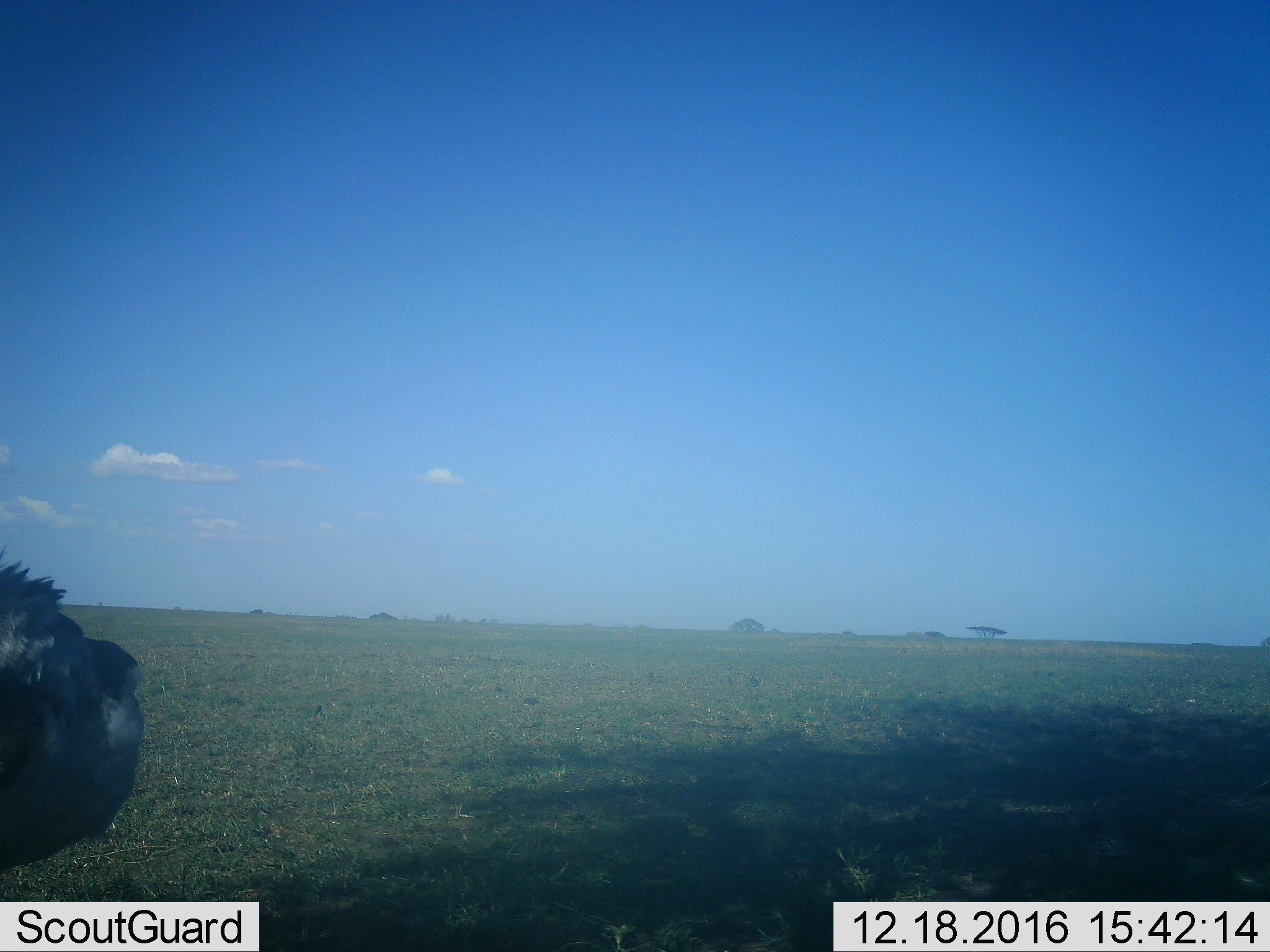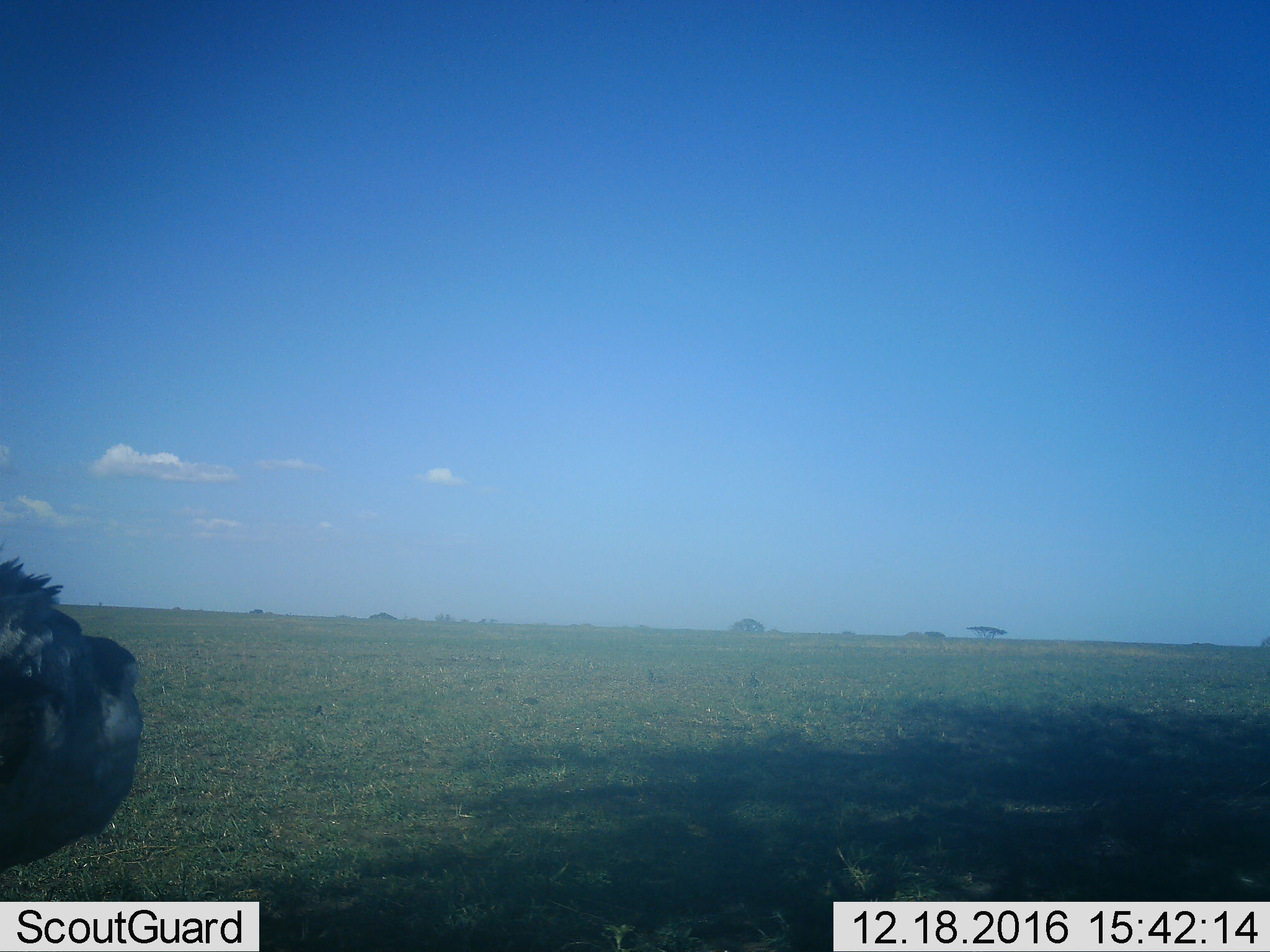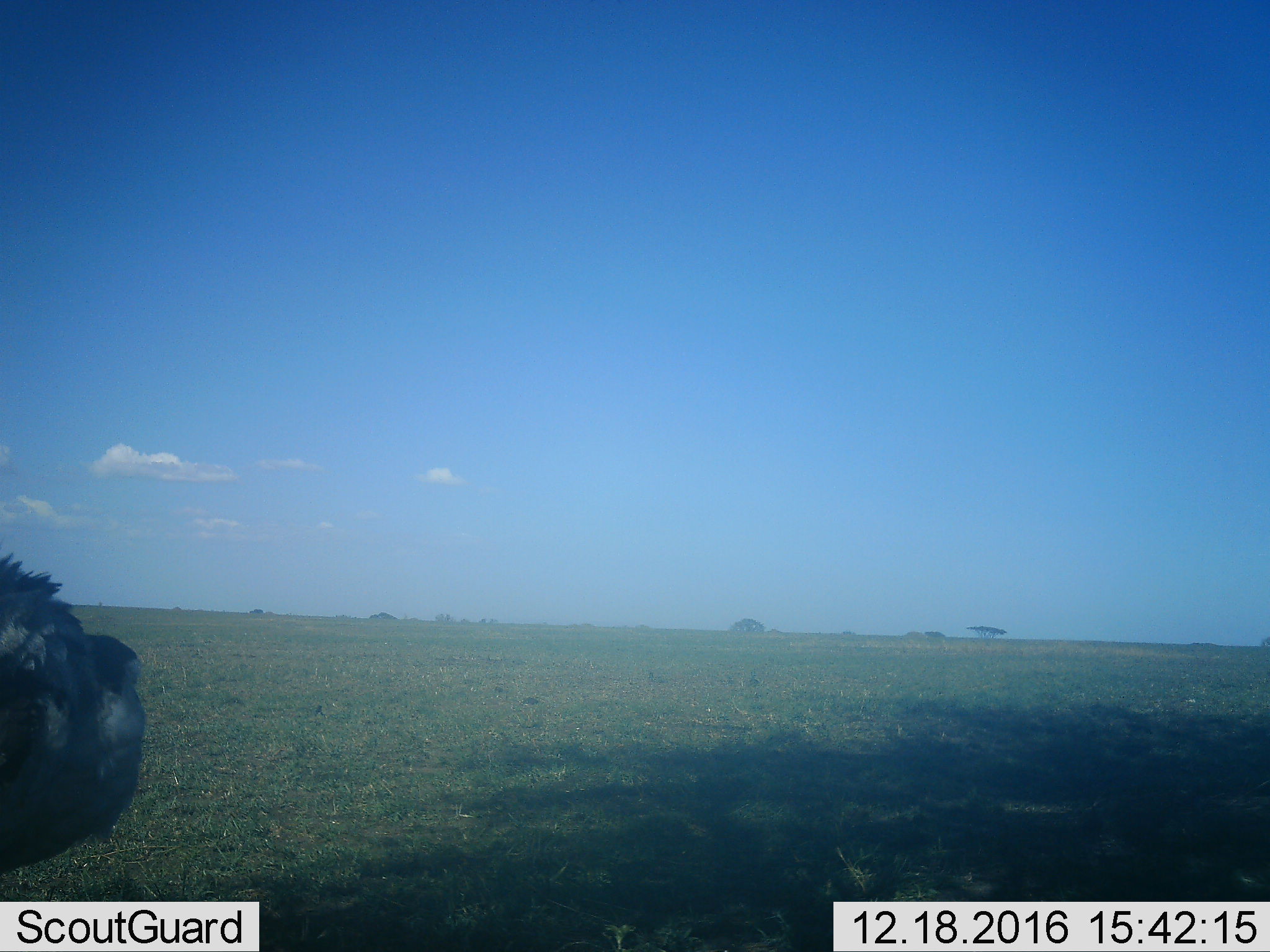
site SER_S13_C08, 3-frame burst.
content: unidentified animal